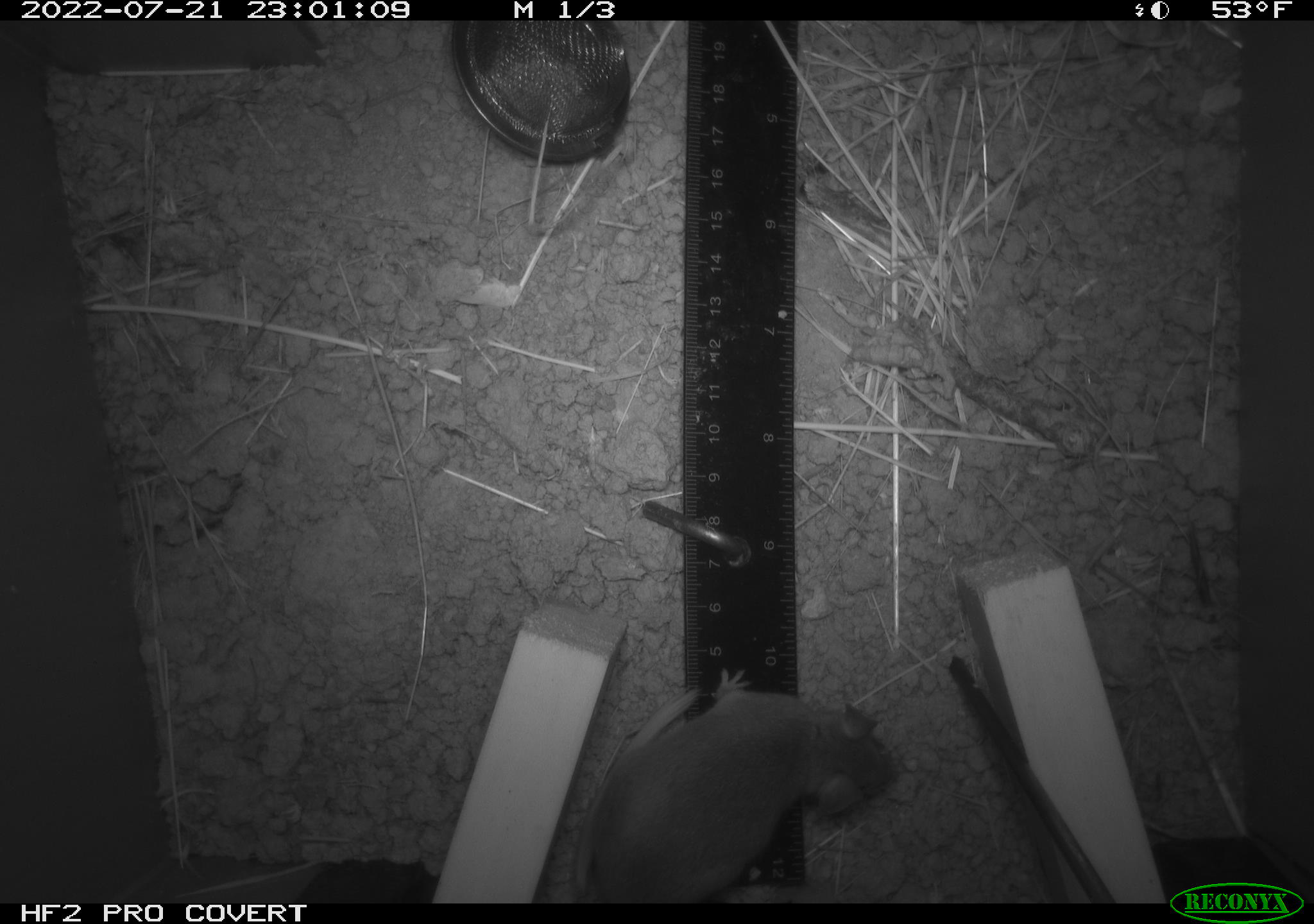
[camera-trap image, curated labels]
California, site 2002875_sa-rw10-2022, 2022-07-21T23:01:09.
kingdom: Animalia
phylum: Chordata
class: Mammalia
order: Rodentia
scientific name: Rodentia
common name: mouse species